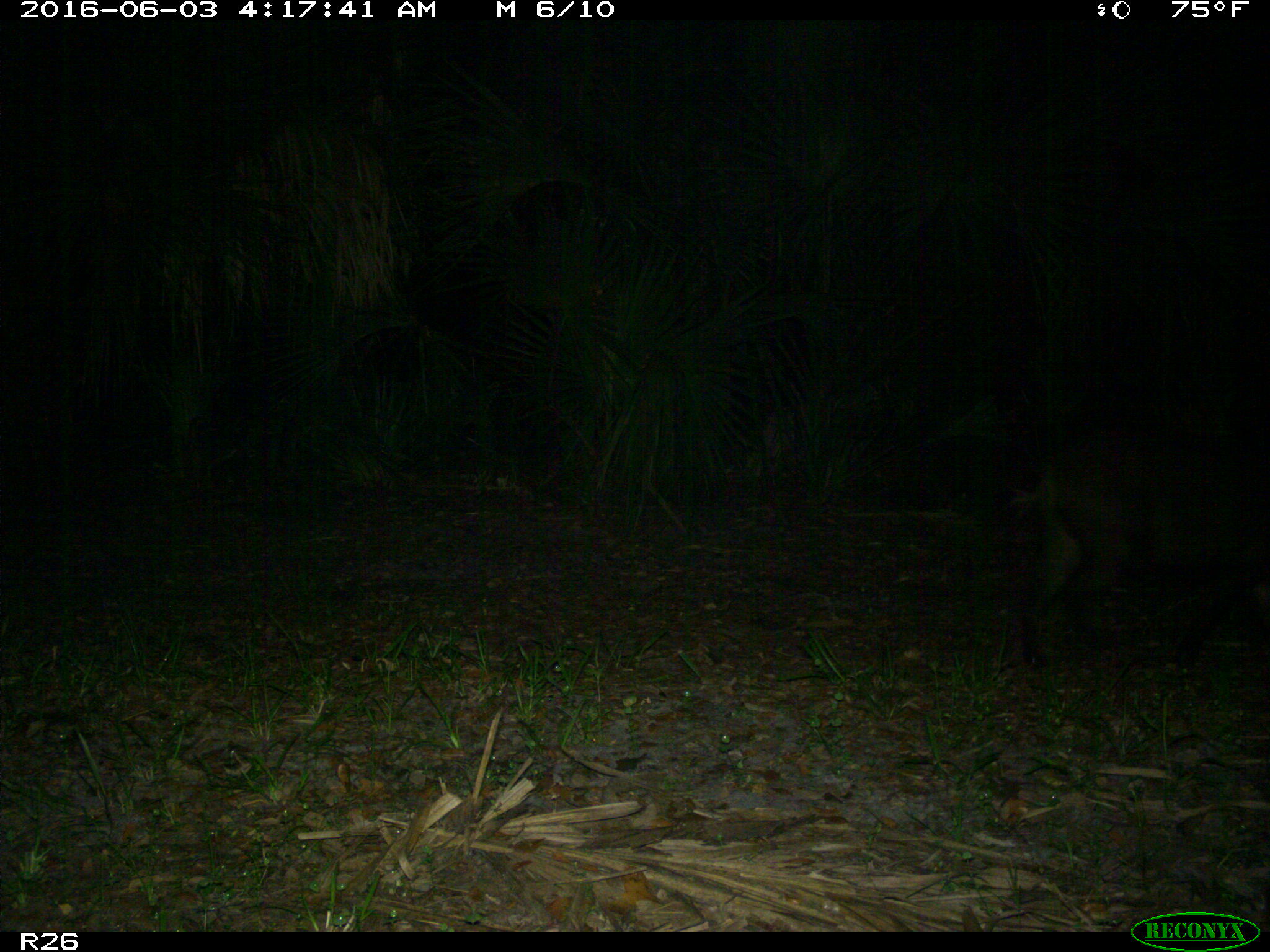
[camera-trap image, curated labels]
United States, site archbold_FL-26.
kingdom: Animalia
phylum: Chordata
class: Mammalia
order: Artiodactyla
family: Suidae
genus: Sus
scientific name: Sus scrofa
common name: wild boar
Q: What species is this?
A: Sus scrofa (wild boar).